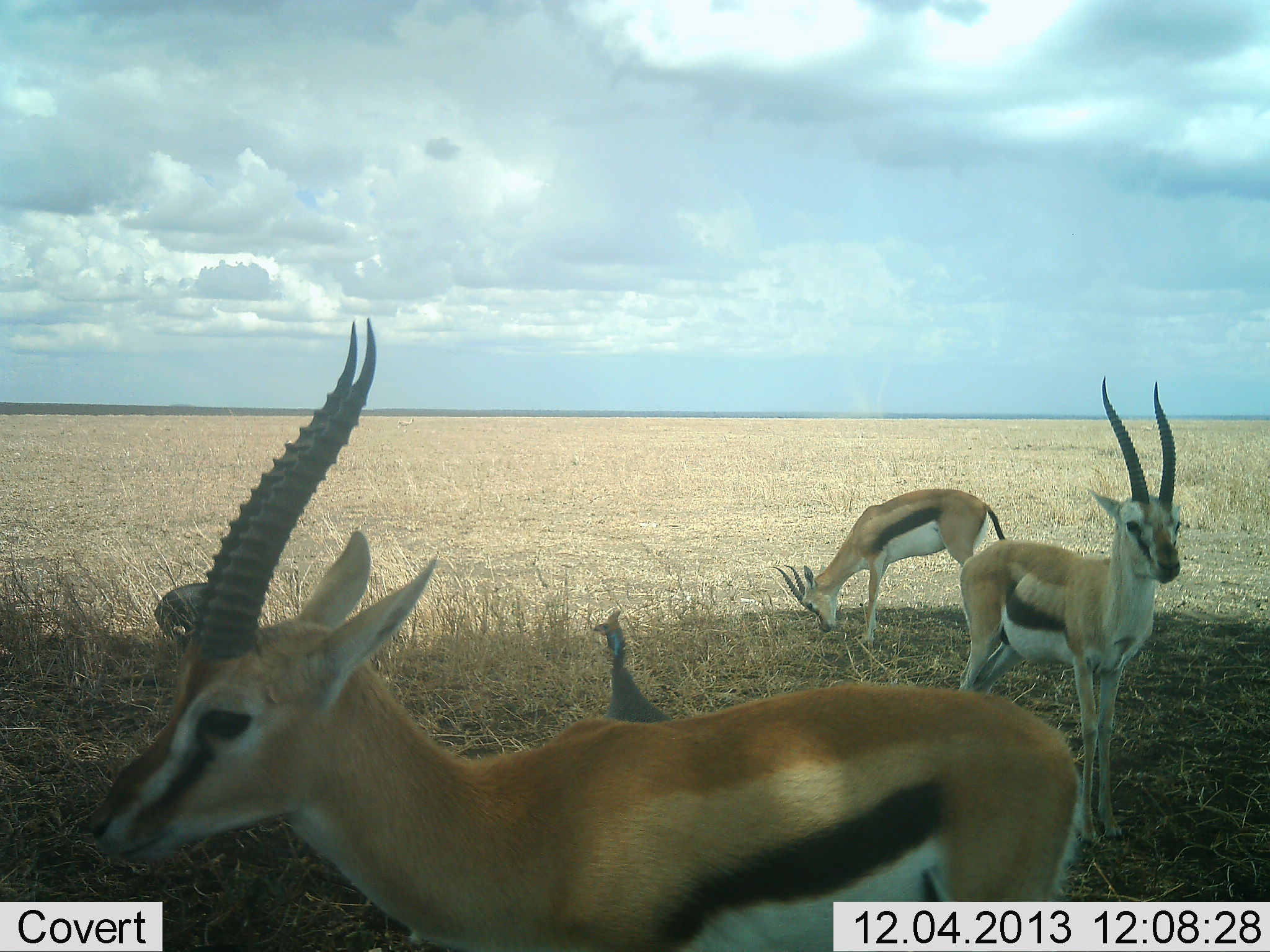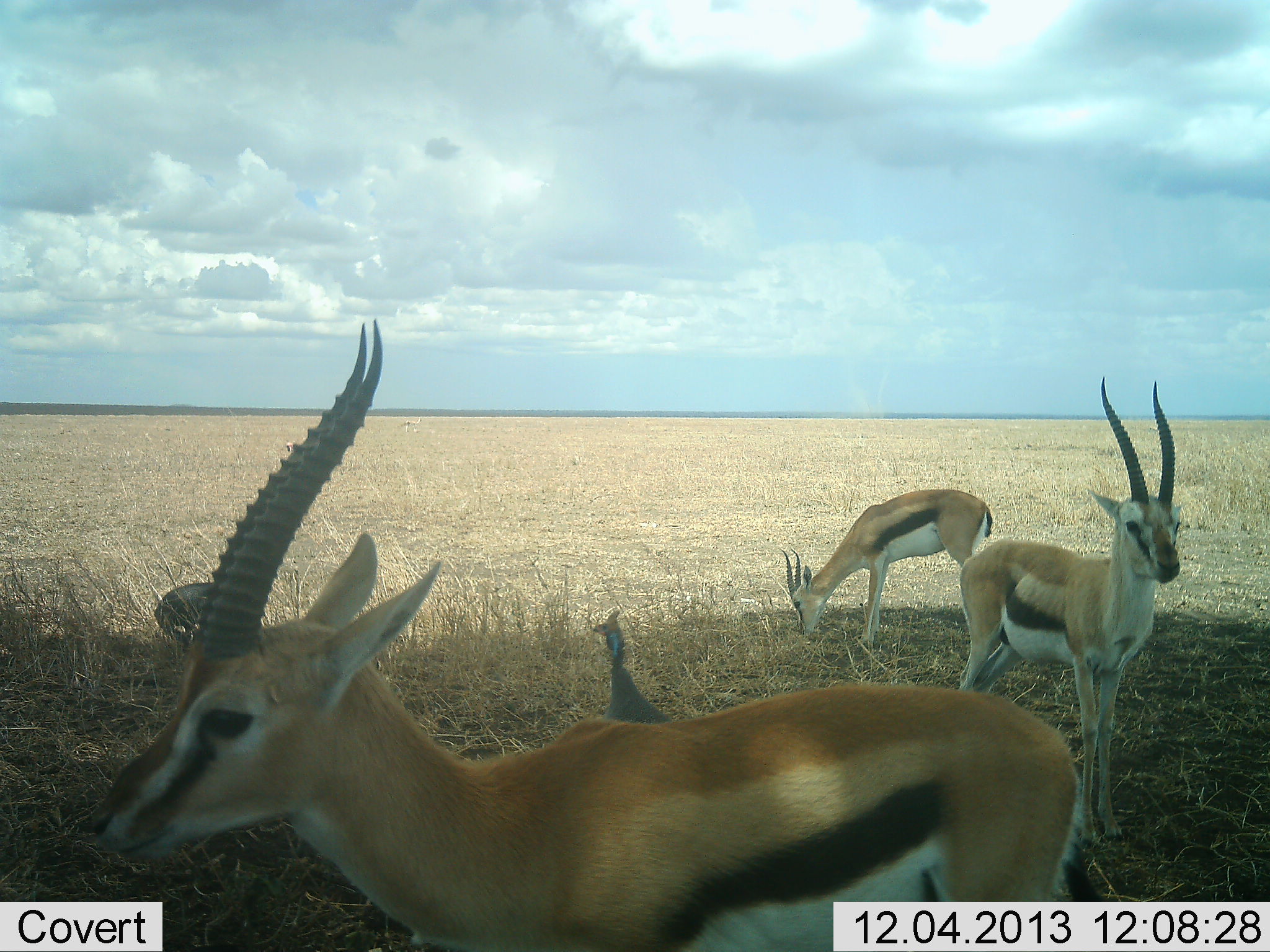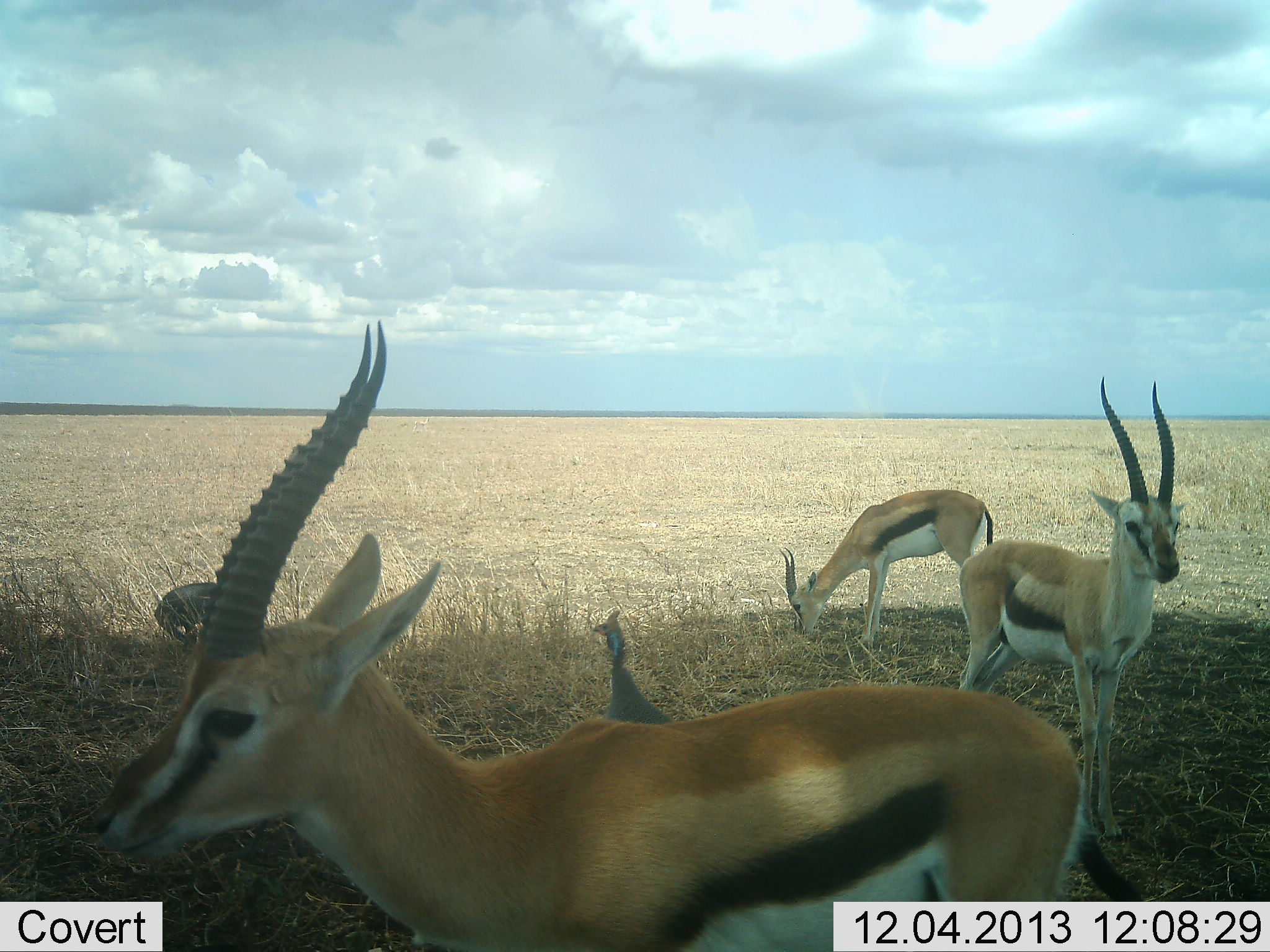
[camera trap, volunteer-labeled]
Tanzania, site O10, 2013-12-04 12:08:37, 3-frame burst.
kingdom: Animalia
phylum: Chordata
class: Mammalia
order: Artiodactyla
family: Bovidae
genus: Eudorcas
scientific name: Eudorcas thomsonii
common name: thomson's gazelle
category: gazellethomsons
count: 3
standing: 100%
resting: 0%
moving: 0%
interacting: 0%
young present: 0%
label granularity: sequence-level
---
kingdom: Animalia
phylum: Chordata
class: Aves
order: Galliformes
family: Numididae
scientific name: Numididae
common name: guinea fowl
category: guineafowl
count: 2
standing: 100%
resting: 0%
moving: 0%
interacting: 0%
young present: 0%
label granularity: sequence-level